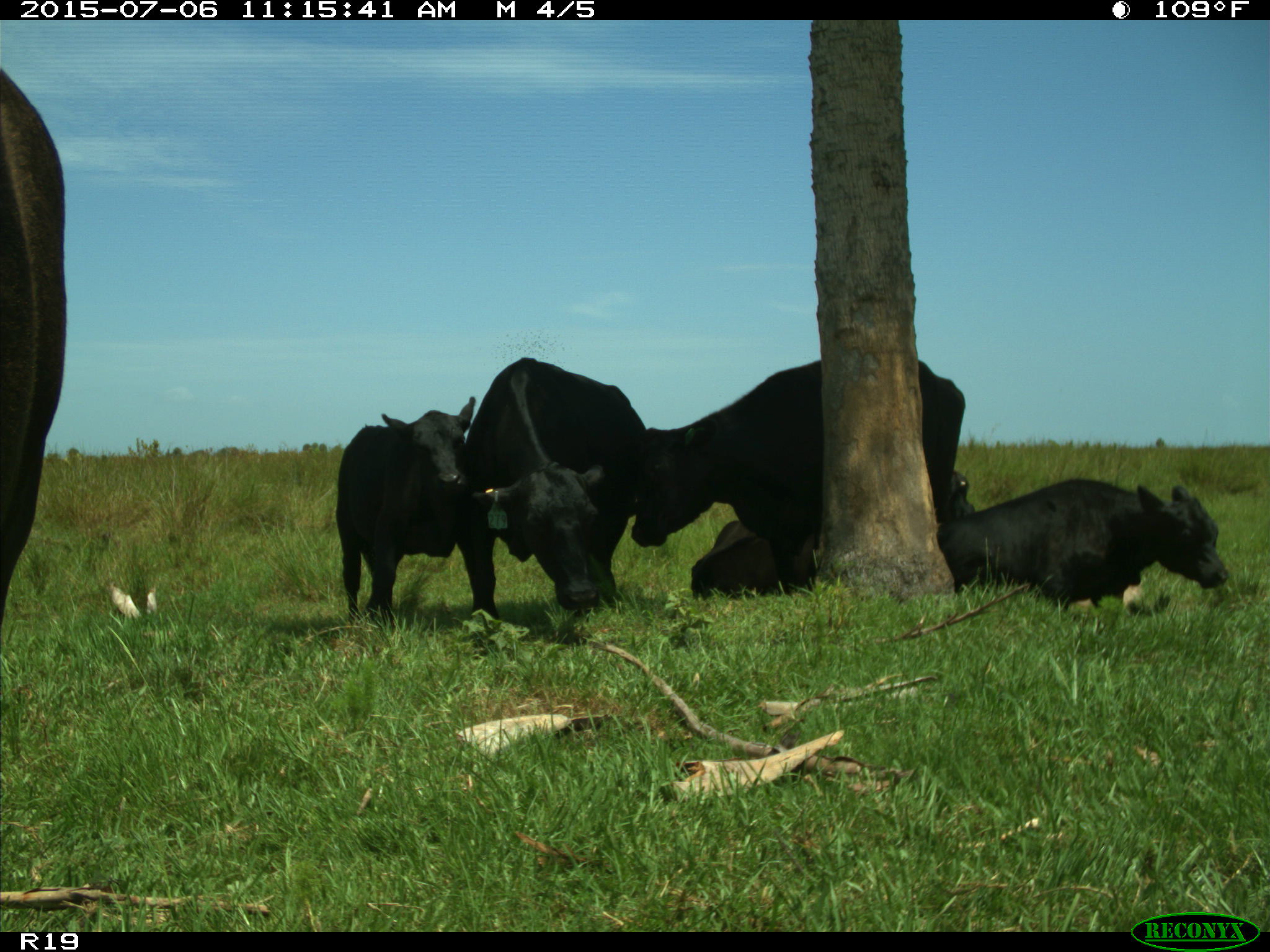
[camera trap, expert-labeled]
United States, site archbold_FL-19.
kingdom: Animalia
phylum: Chordata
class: Mammalia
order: Artiodactyla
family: Bovidae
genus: Bos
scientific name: Bos taurus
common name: domestic cow